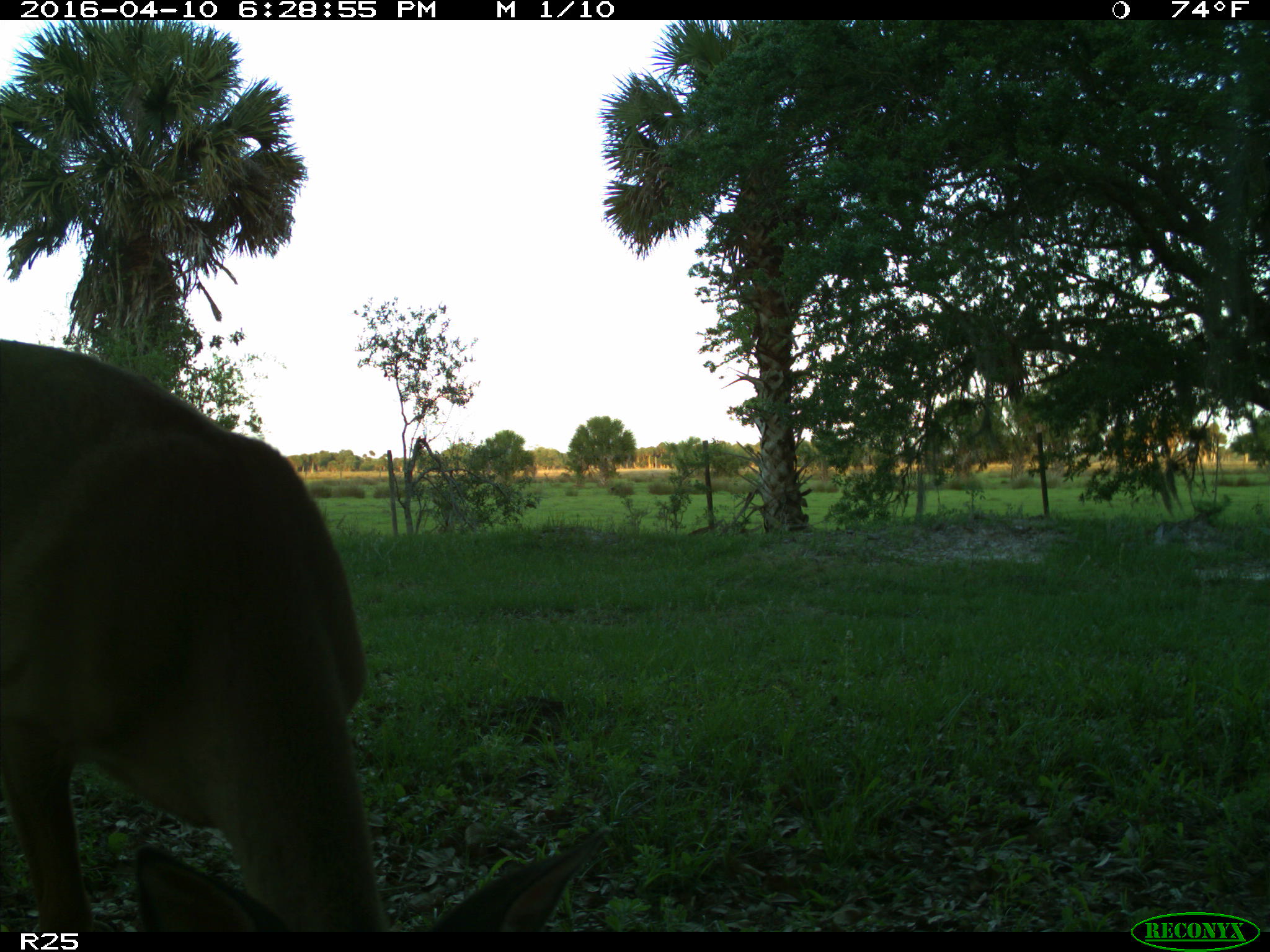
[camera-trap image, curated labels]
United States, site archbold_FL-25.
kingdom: Animalia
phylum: Chordata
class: Mammalia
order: Artiodactyla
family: Cervidae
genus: Odocoileus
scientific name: Odocoileus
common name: deer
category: unidentified deer